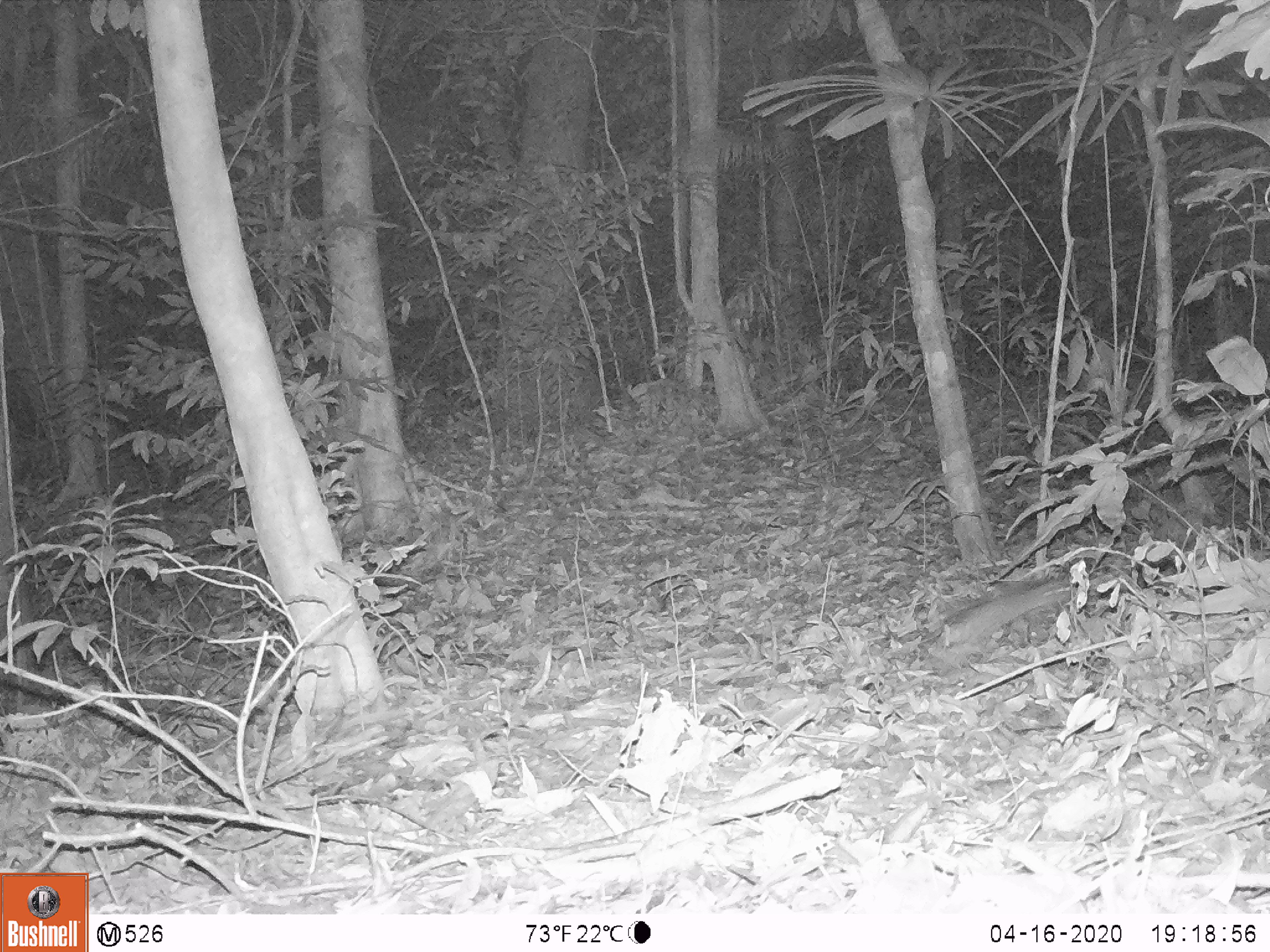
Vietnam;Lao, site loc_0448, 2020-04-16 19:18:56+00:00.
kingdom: Animalia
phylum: Chordata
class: Mammalia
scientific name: Mammalia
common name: mammal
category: unidentified small mammal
Unidentified small mammal (mammal) (Mammalia). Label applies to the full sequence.